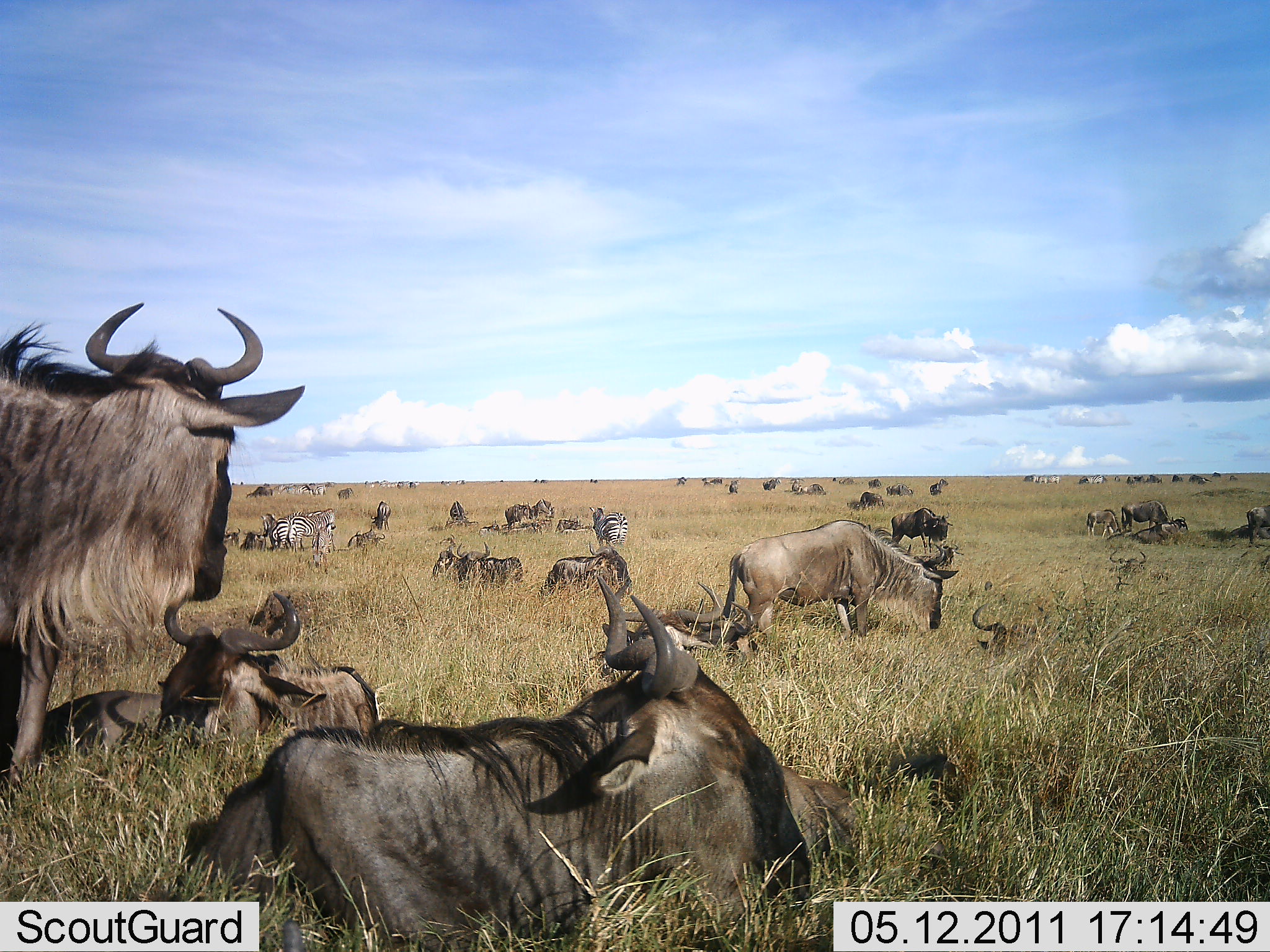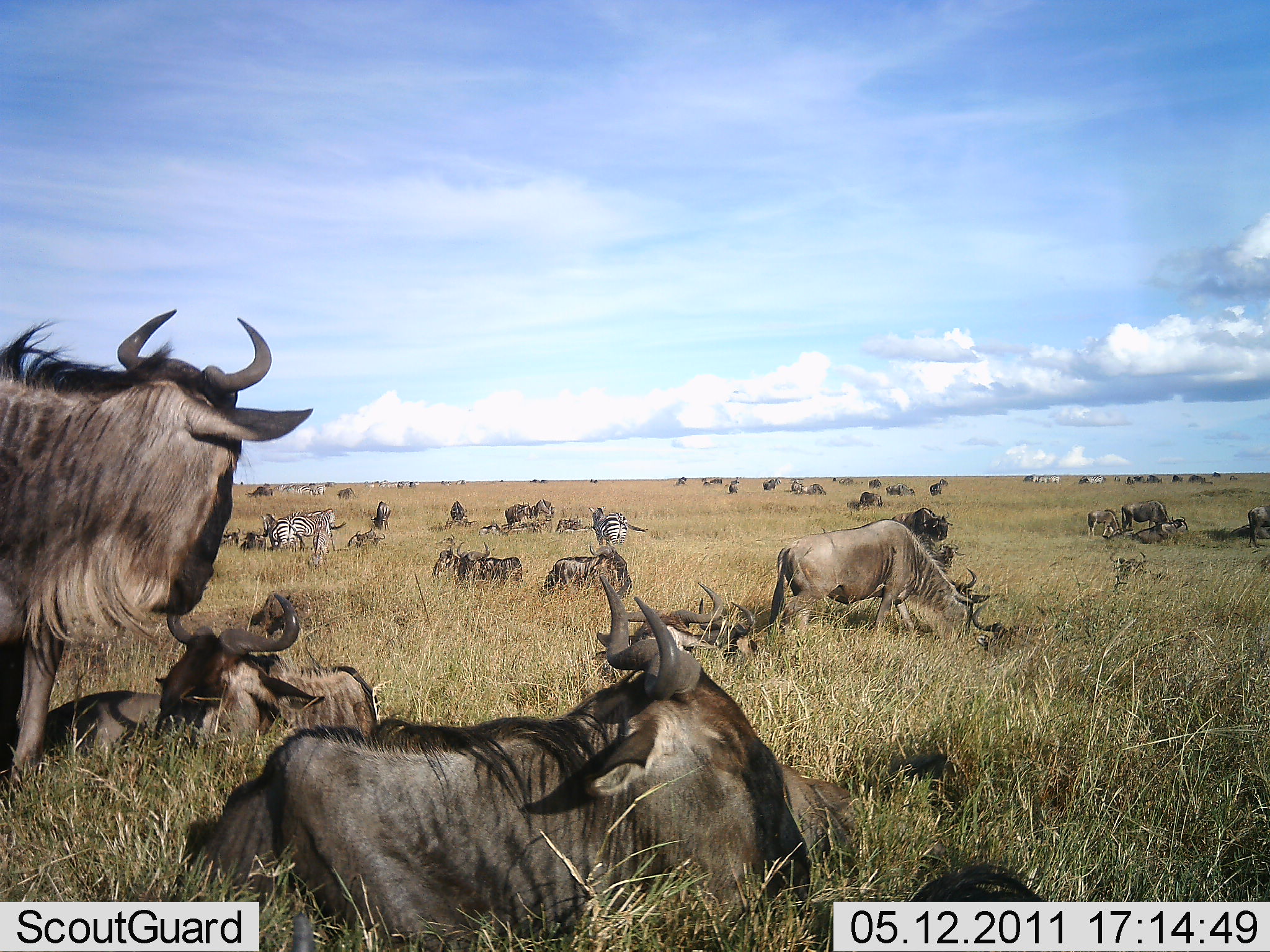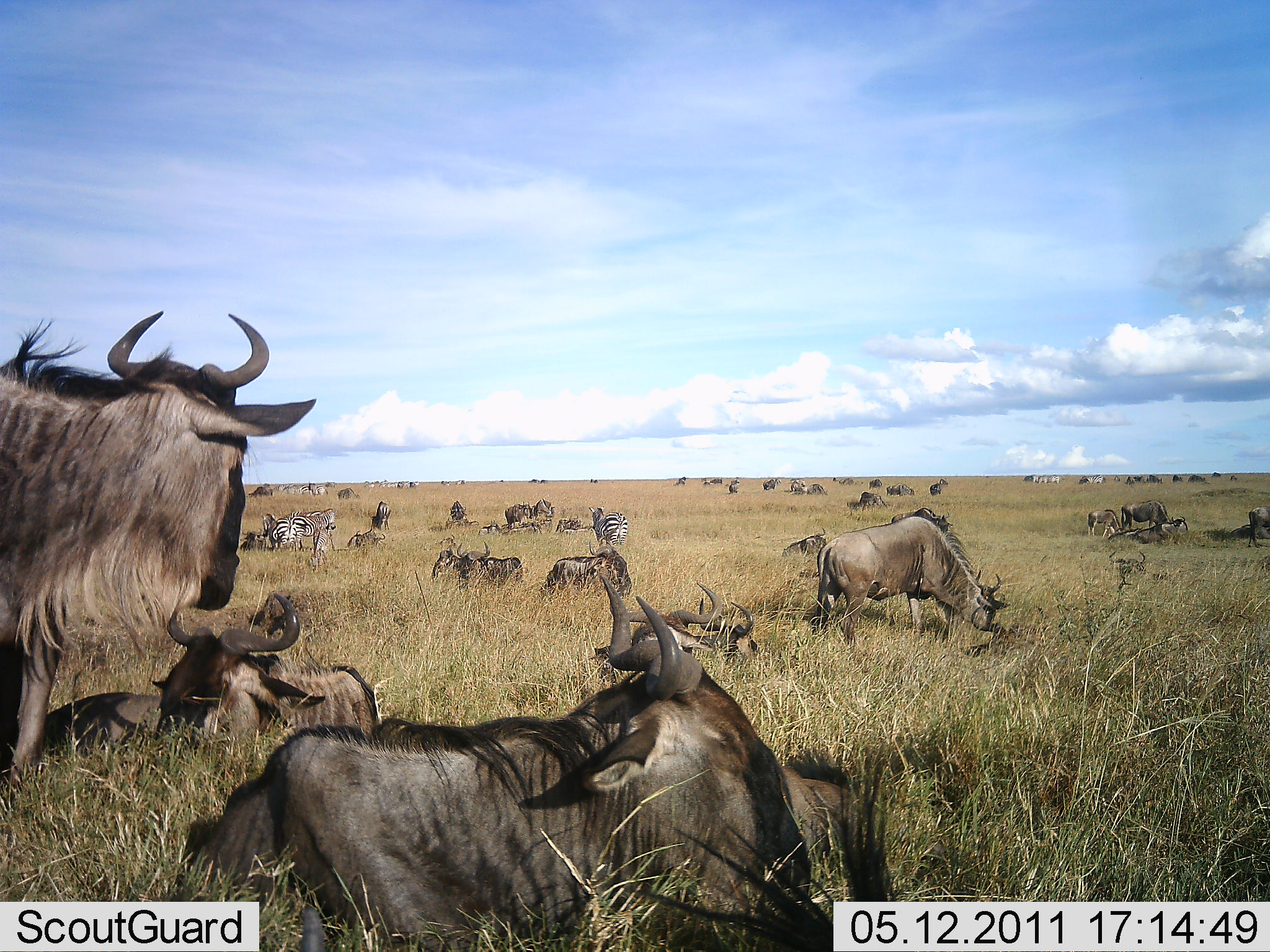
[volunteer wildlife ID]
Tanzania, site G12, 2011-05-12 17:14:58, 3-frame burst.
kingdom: Animalia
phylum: Chordata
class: Mammalia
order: Artiodactyla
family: Bovidae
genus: Connochaetes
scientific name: Connochaetes taurinus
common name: blue wildebeest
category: wildebeest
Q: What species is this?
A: Wildebeest (blue wildebeest) (Connochaetes taurinus).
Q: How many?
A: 11-50.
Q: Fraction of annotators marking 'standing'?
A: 62%.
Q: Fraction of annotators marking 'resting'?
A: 100%.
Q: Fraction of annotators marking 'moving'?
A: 25%.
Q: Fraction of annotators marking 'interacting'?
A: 0%.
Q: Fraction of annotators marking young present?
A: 0%.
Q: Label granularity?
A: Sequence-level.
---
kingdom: Animalia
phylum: Chordata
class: Mammalia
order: Perissodactyla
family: Equidae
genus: Equus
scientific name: Equus quagga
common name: plains zebra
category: zebra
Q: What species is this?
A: Zebra (plains zebra) (Equus quagga).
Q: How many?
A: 3.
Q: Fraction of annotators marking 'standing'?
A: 73%.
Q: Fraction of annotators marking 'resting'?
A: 9%.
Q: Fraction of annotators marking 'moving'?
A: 9%.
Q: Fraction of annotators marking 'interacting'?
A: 0%.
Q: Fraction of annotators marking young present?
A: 0%.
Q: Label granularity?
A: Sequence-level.